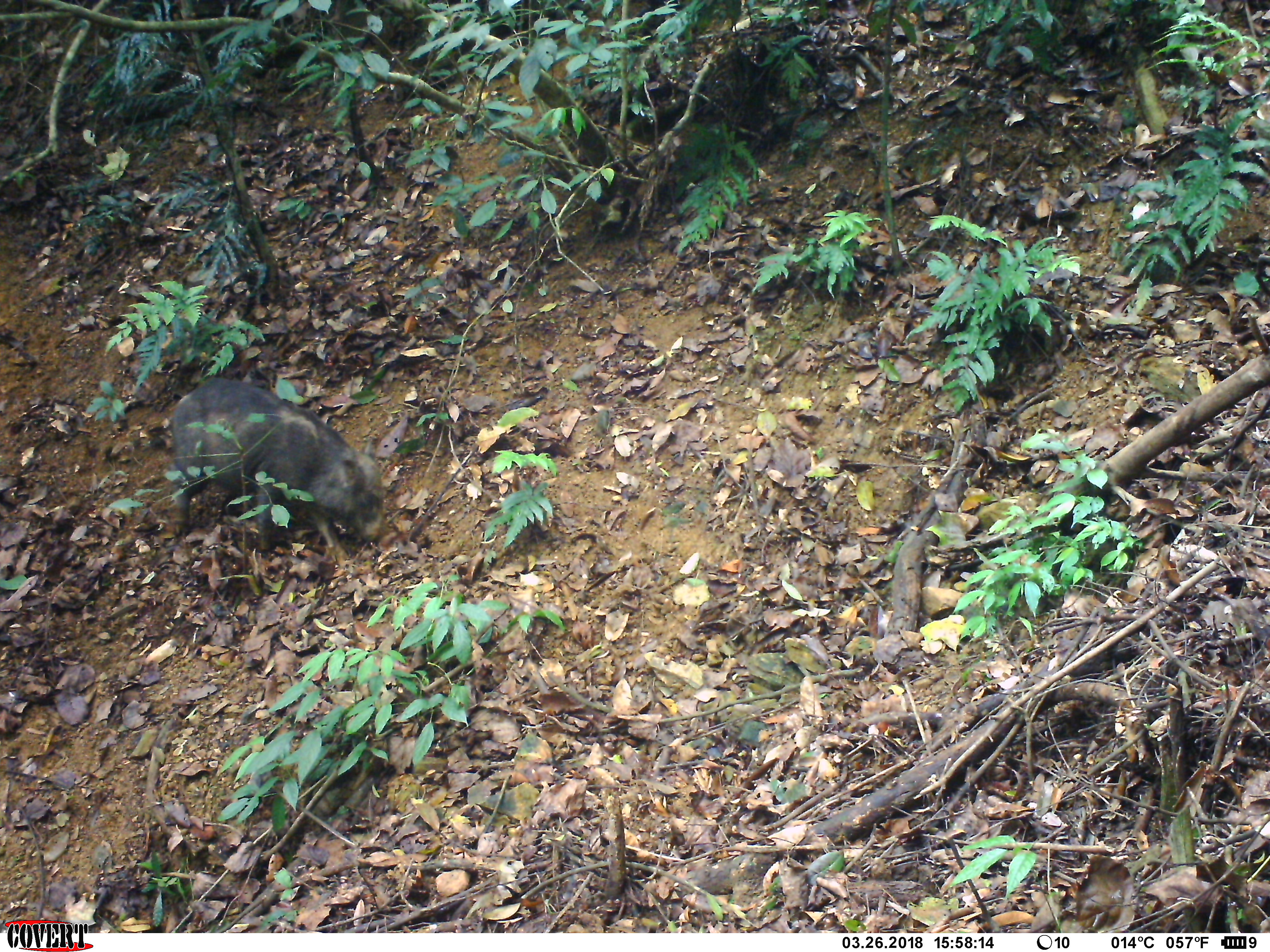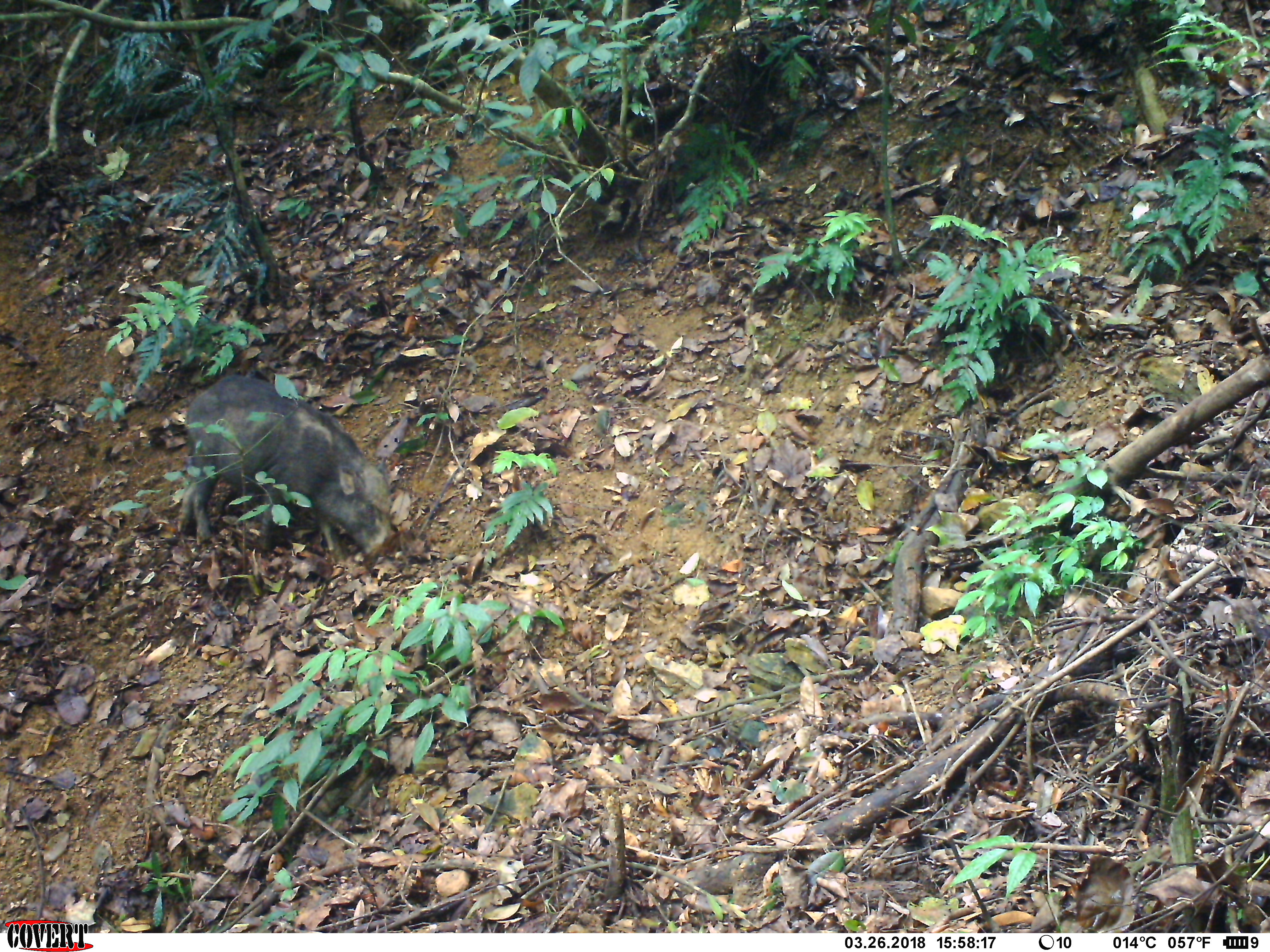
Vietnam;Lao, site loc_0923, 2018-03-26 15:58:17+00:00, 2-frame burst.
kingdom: Animalia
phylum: Chordata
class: Mammalia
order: Artiodactyla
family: Suidae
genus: Sus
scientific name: Sus scrofa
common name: eurasian wild pig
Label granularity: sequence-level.